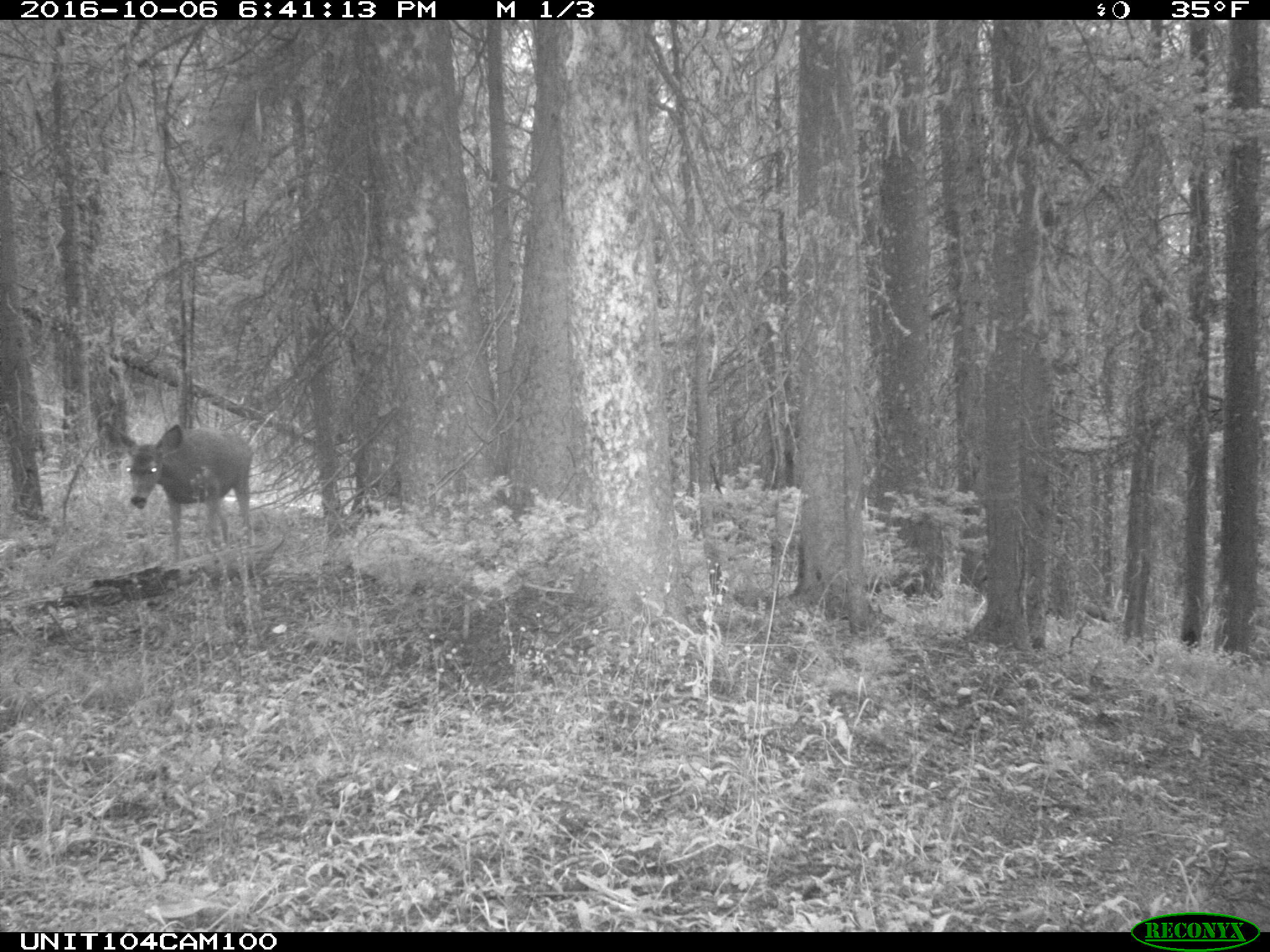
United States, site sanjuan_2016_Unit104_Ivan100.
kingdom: Animalia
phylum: Chordata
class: Mammalia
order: Artiodactyla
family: Cervidae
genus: Odocoileus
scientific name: Odocoileus hemionus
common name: mule deer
Odocoileus hemionus (mule deer).